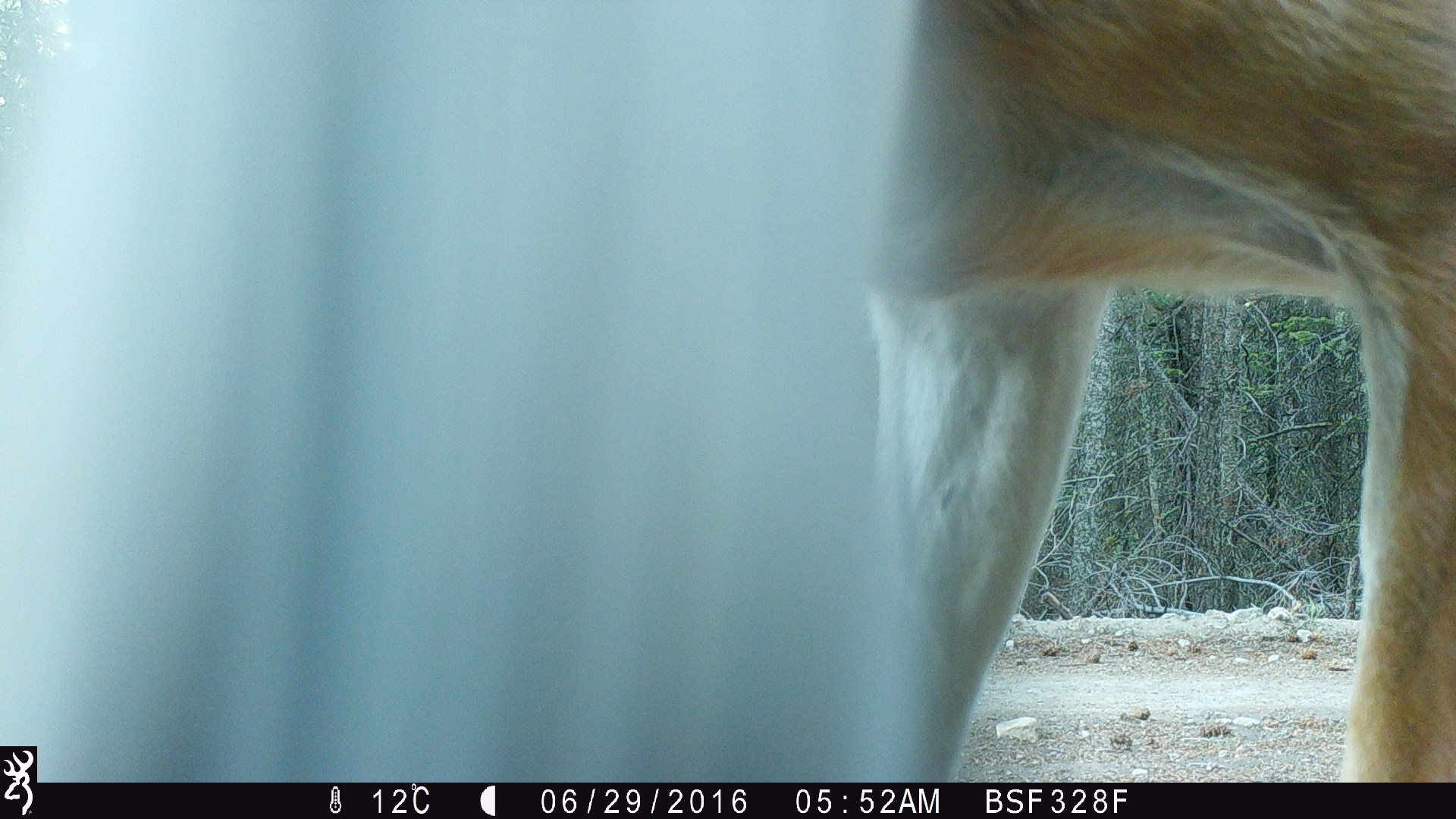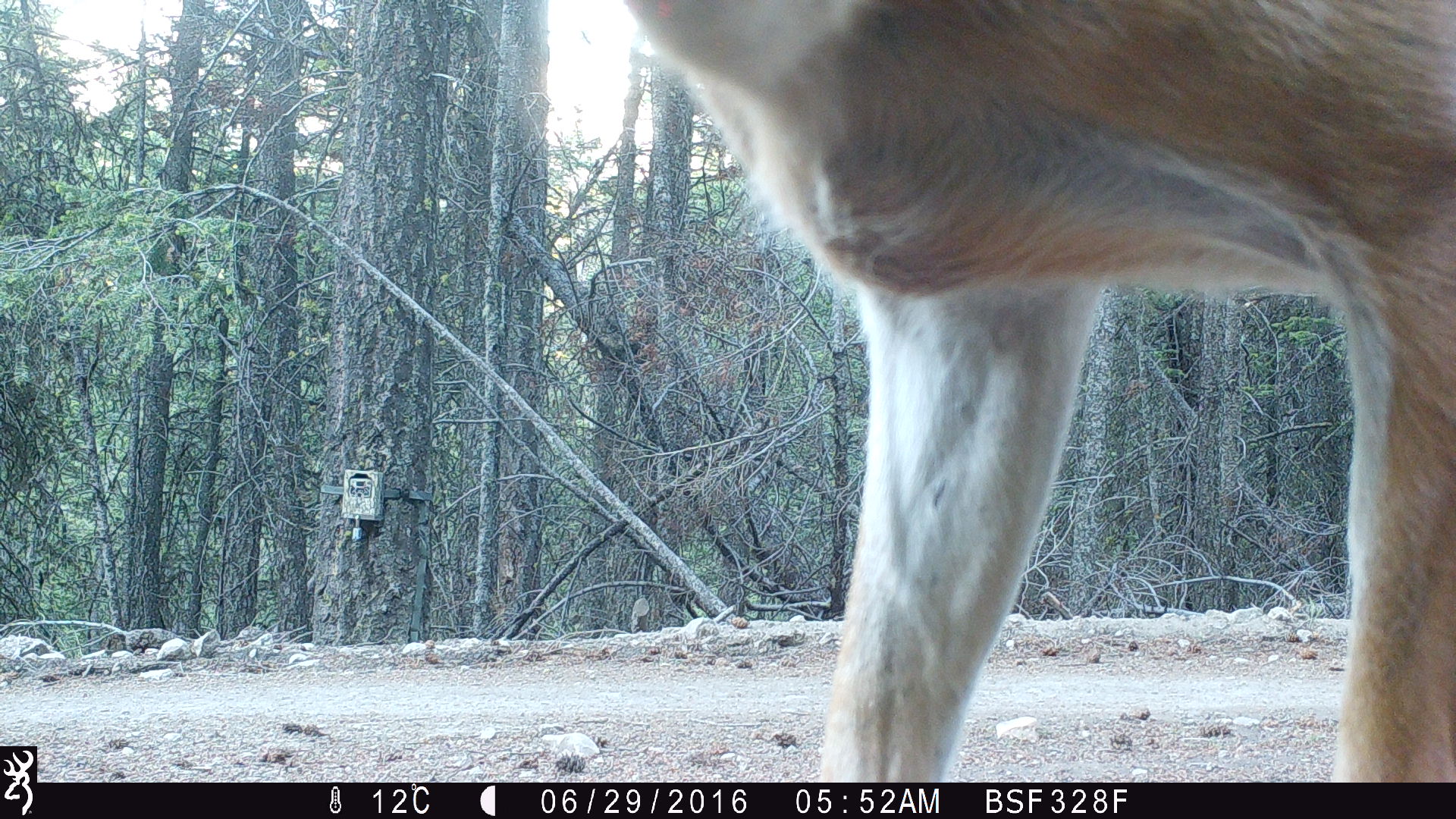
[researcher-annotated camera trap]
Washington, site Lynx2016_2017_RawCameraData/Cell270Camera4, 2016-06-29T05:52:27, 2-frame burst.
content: unidentified animal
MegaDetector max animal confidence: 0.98